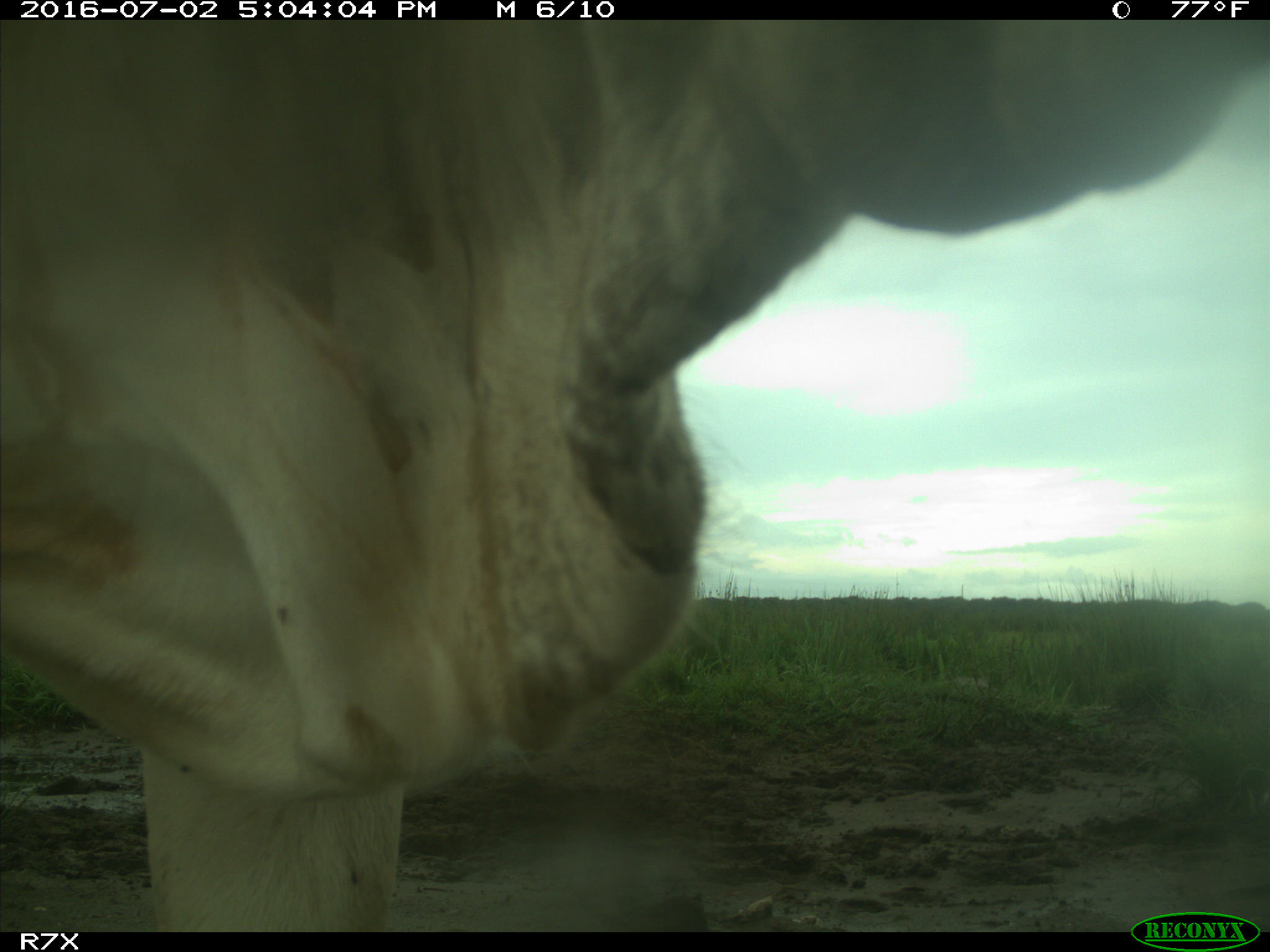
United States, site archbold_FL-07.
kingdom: Animalia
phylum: Chordata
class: Mammalia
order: Artiodactyla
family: Bovidae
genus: Bos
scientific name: Bos taurus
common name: domestic cow